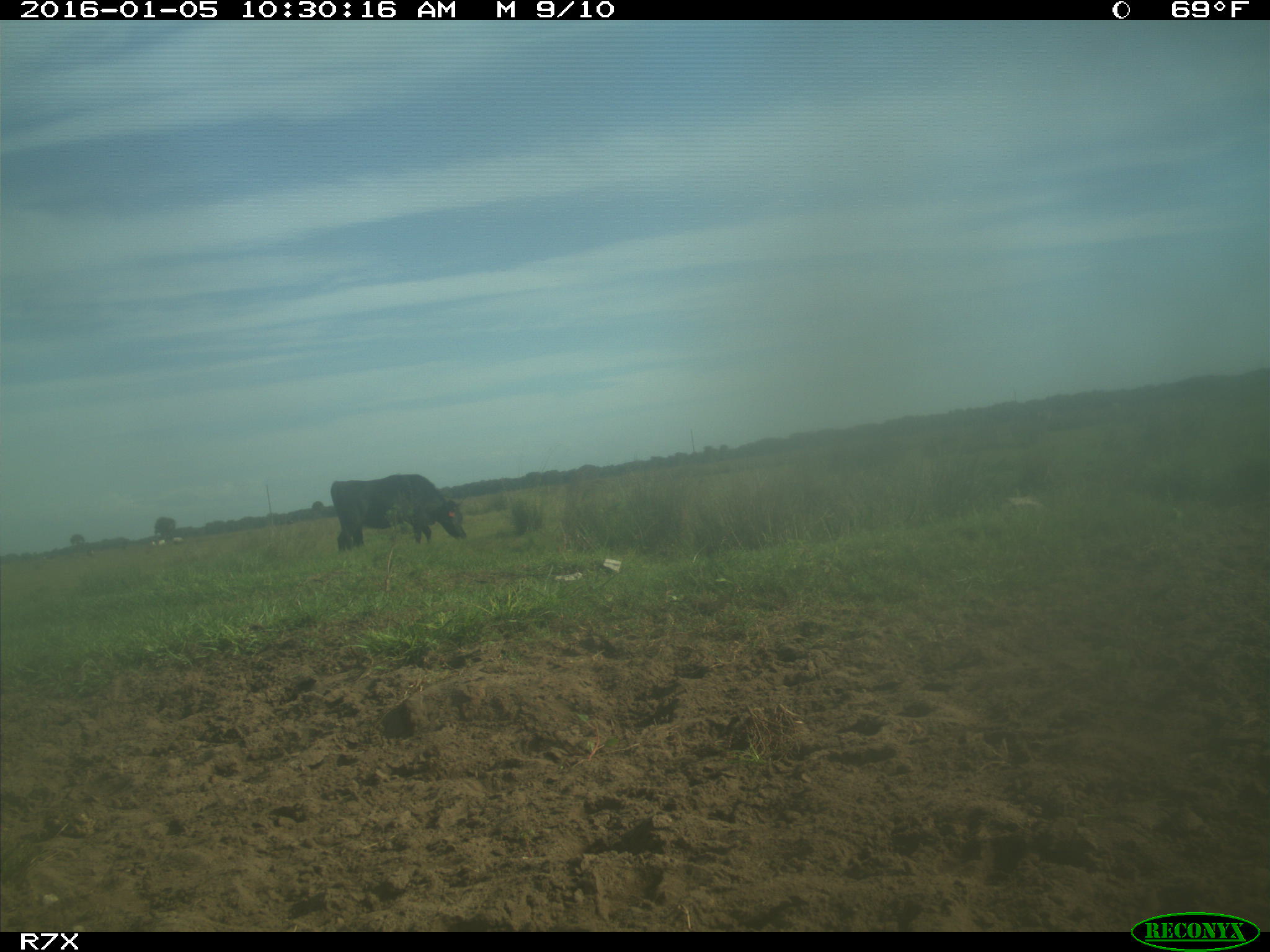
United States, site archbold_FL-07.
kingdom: Animalia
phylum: Chordata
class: Mammalia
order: Artiodactyla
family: Bovidae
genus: Bos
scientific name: Bos taurus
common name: domestic cow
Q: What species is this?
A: Bos taurus (domestic cow).